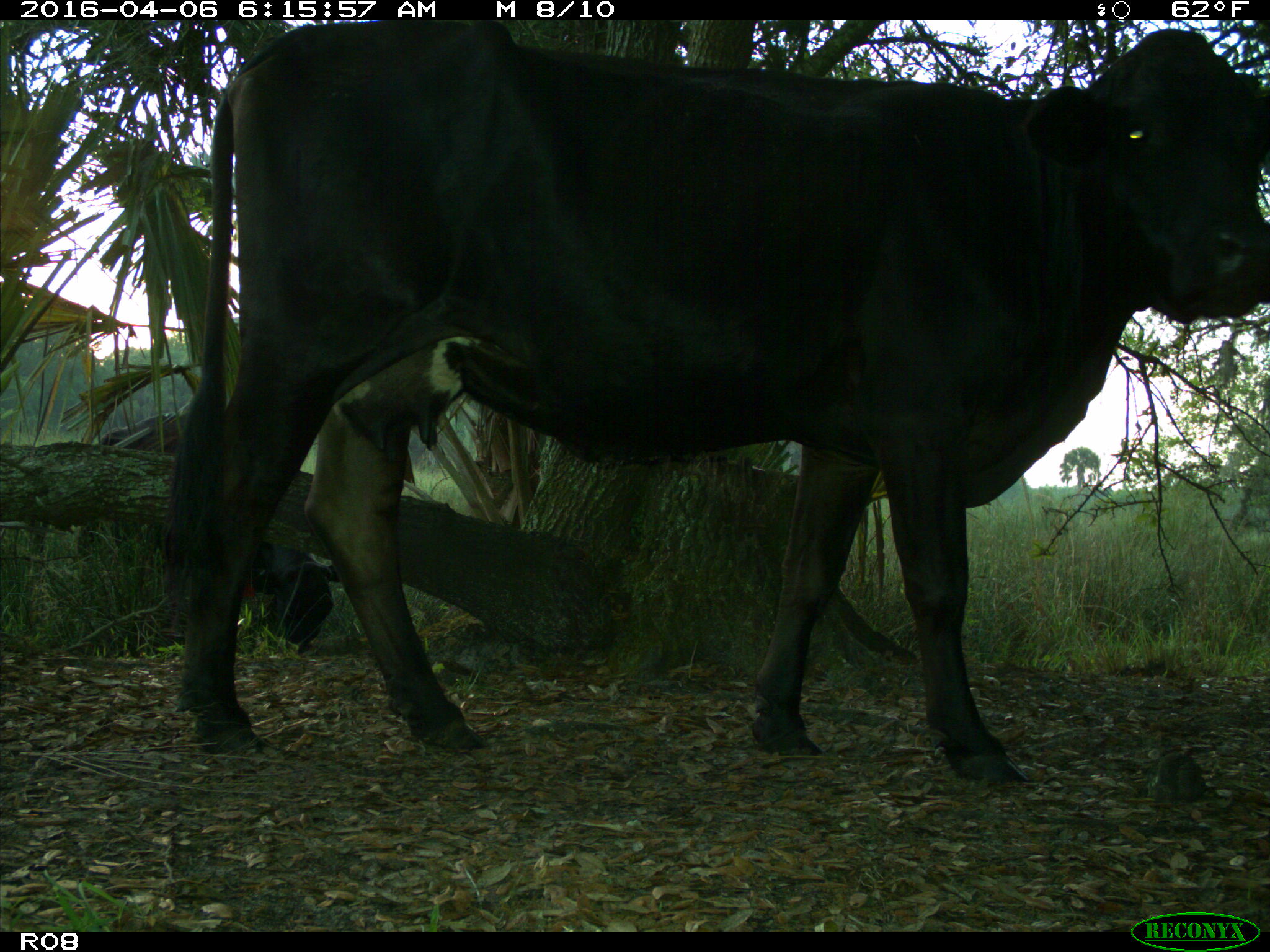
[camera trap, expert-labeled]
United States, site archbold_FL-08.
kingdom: Animalia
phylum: Chordata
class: Mammalia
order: Artiodactyla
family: Bovidae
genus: Bos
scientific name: Bos taurus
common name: domestic cow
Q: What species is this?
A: Bos taurus (domestic cow).